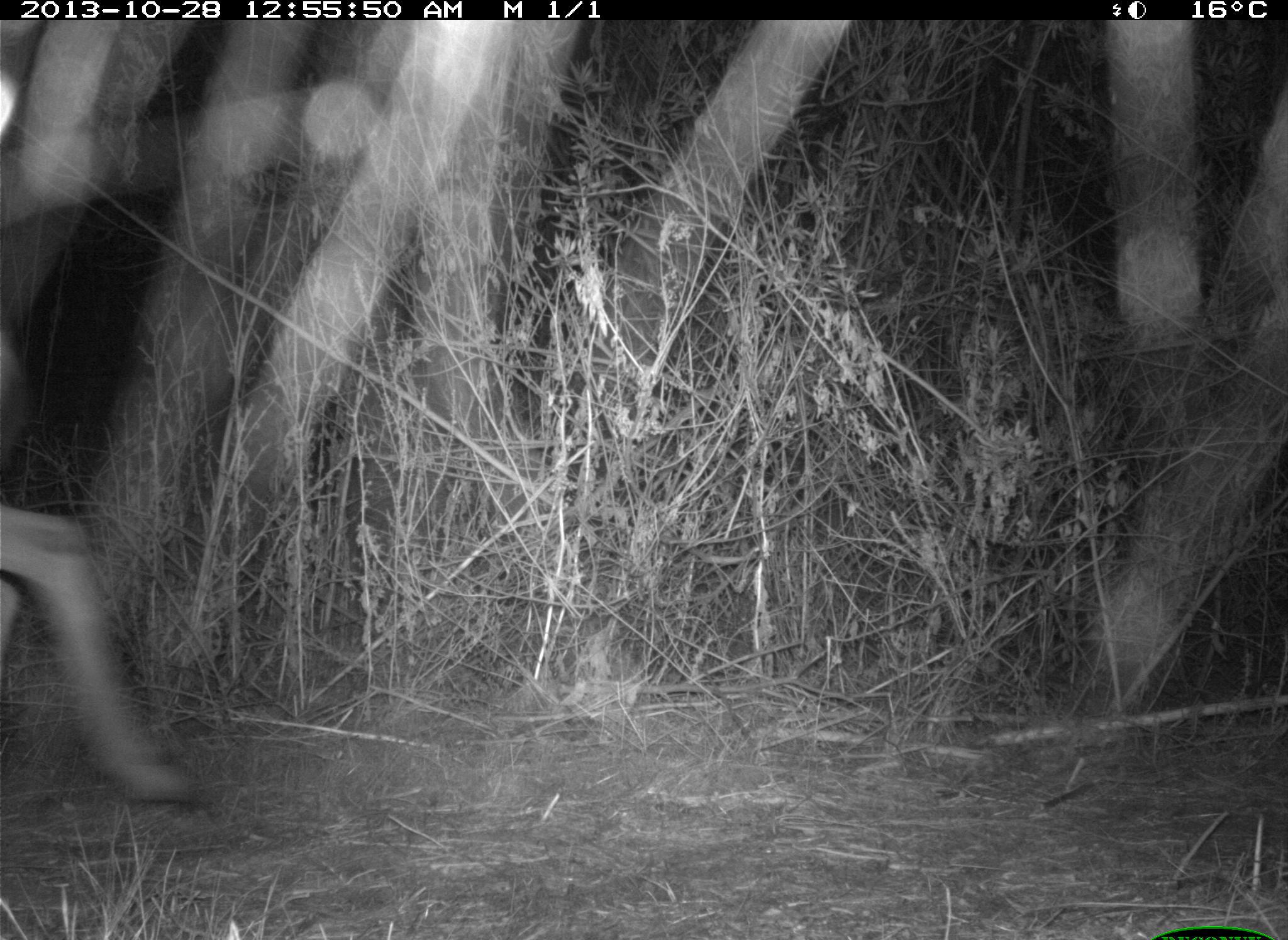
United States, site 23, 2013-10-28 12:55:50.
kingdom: Animalia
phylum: Chordata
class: Mammalia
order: Artiodactyla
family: Cervidae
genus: Odocoileus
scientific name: Odocoileus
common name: deer